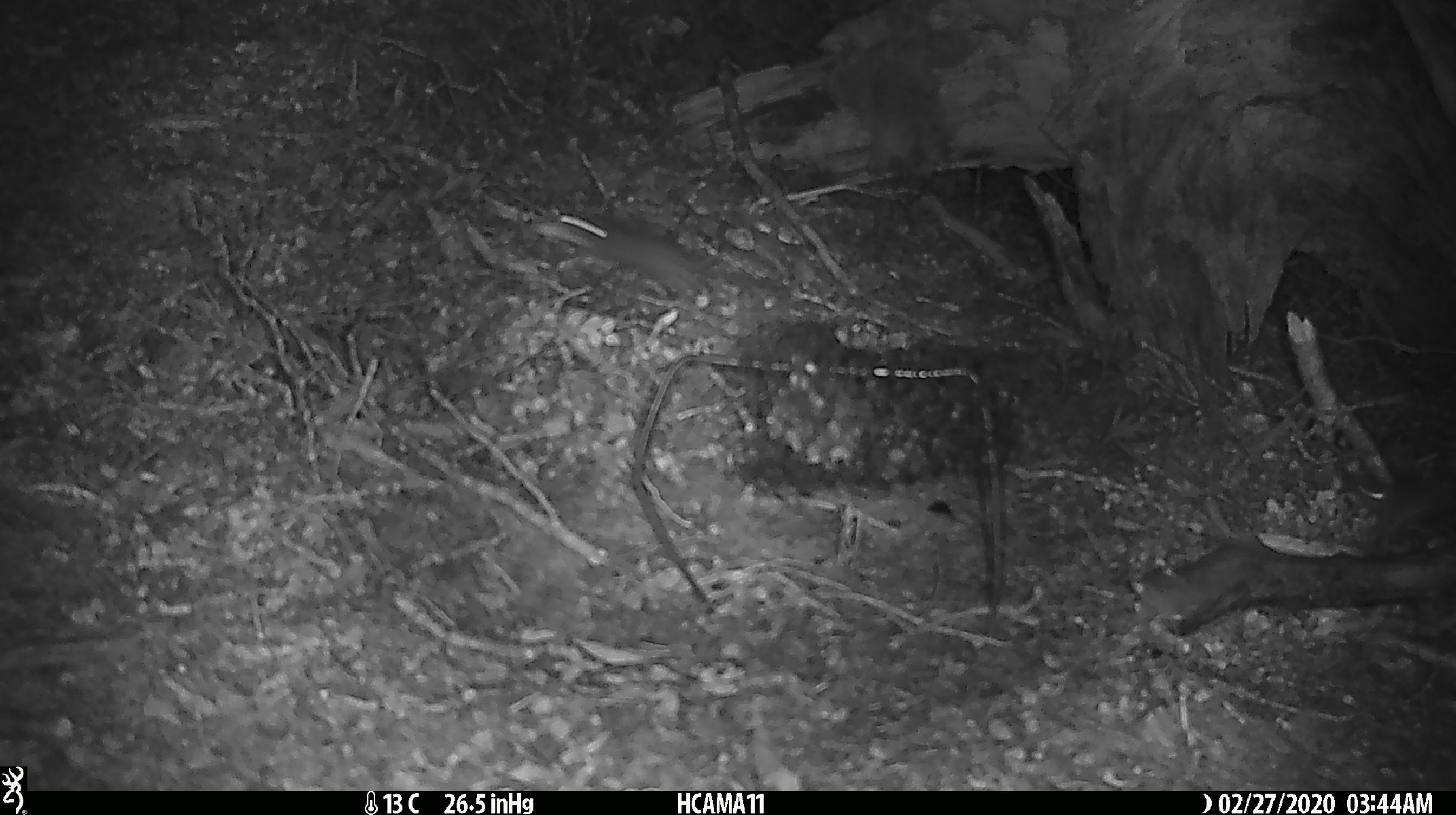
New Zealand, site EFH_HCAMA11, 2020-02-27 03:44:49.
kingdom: Animalia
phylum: Chordata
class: Mammalia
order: Rodentia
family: Muridae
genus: Mus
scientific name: Mus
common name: mouse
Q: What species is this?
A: Mouse (Mus).